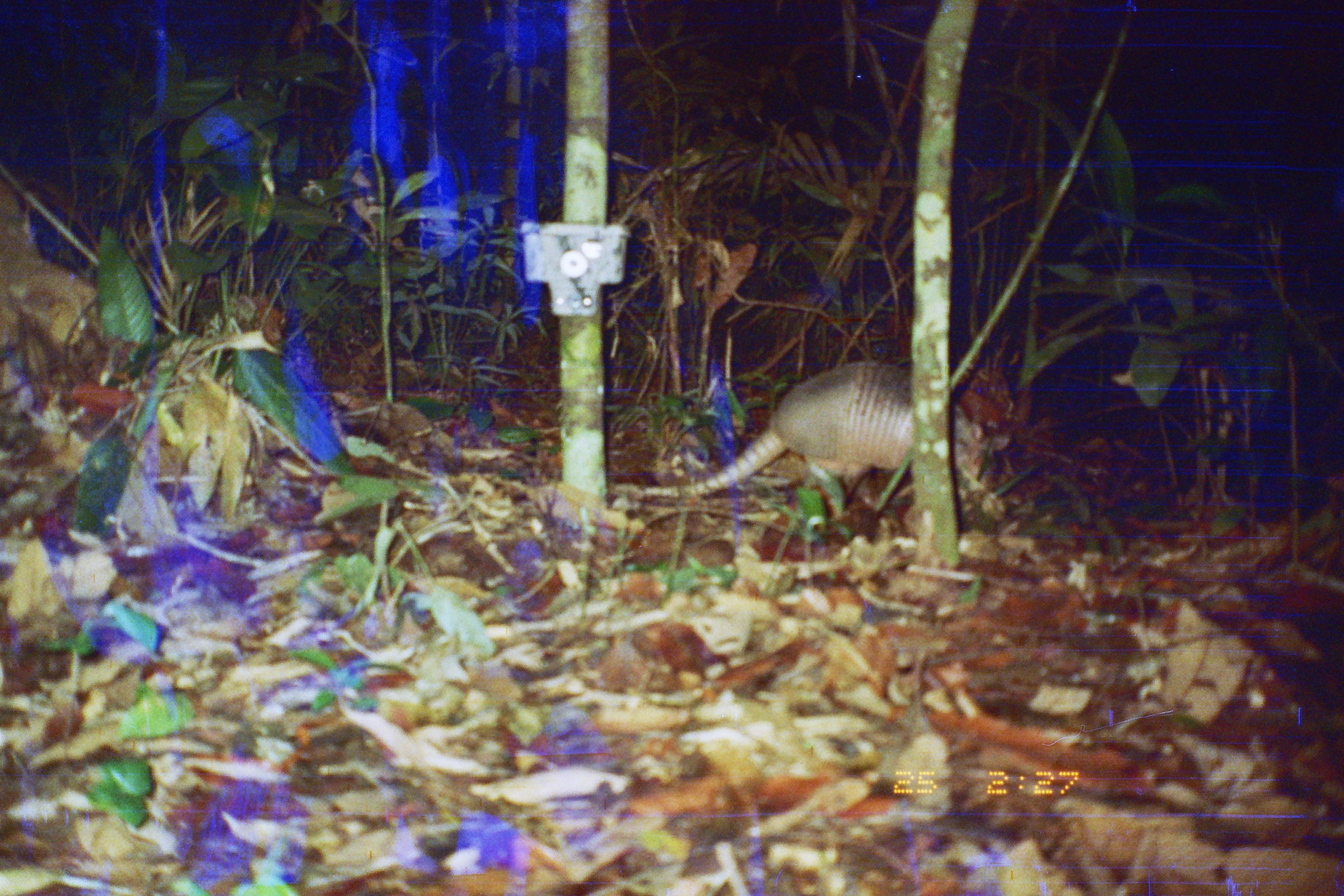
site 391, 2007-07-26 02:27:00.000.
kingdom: Animalia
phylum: Chordata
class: Mammalia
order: Cingulata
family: Dasypodidae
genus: Dasypus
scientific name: Dasypus novemcinctus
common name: nine-banded armadillo